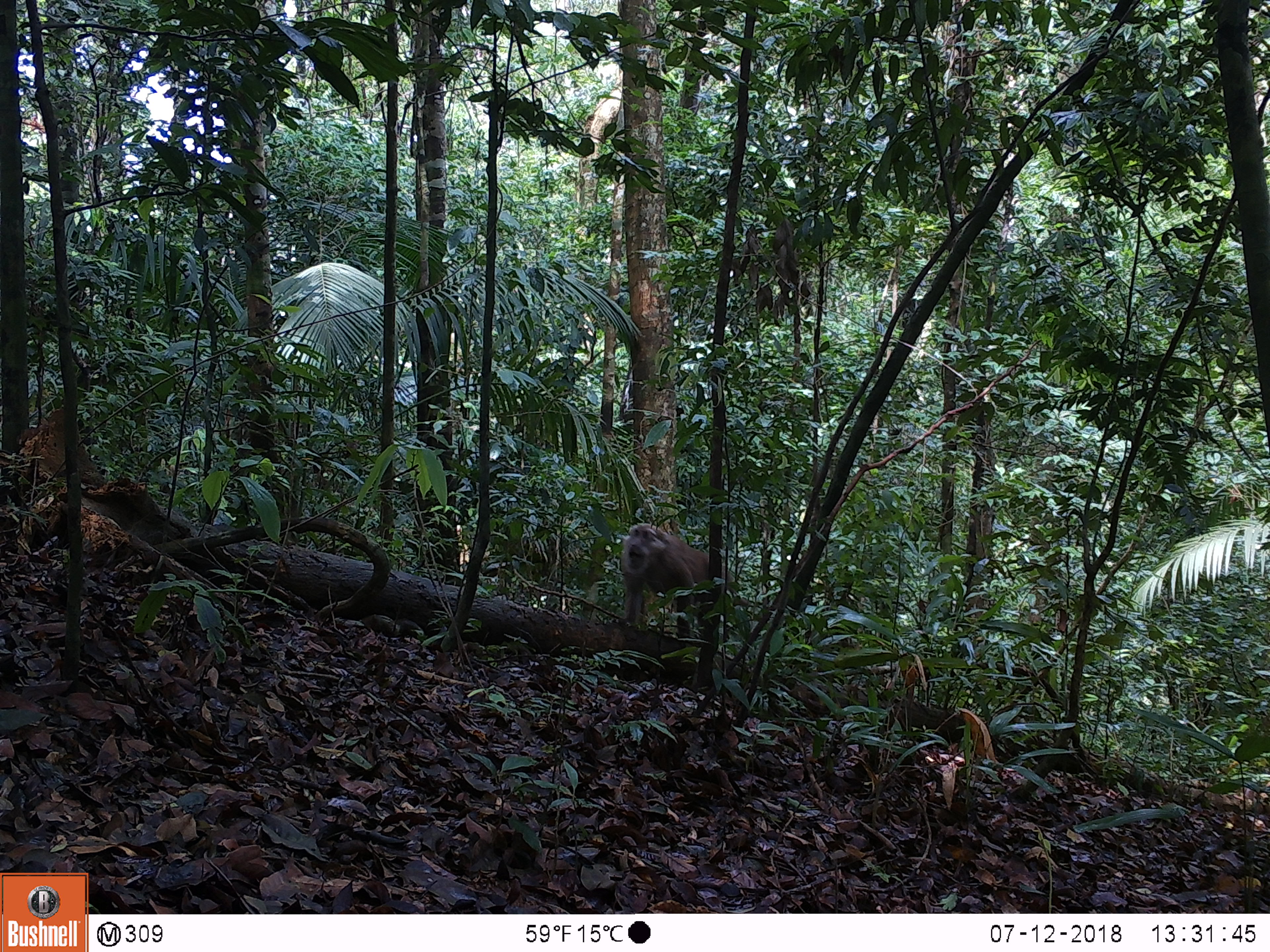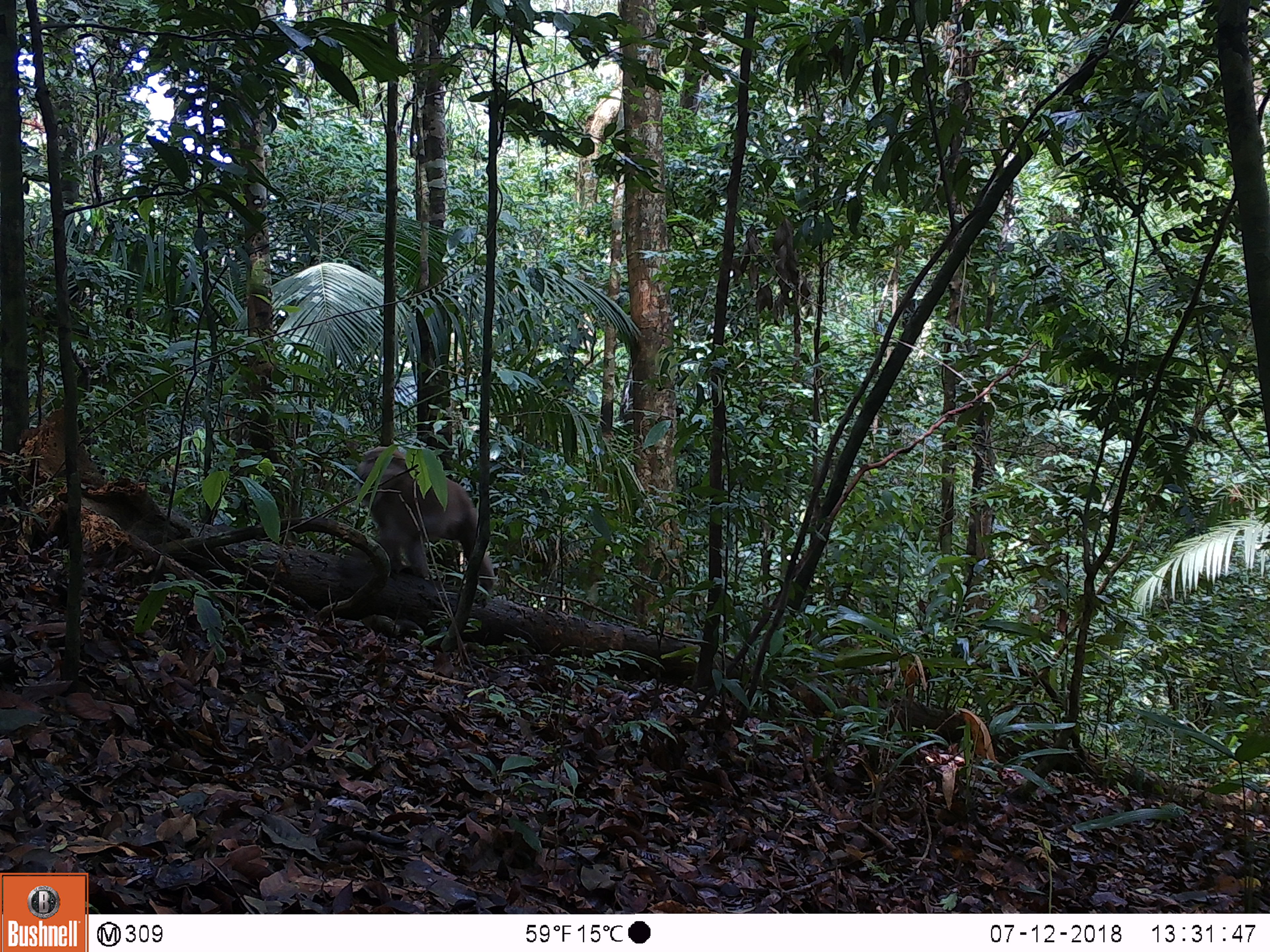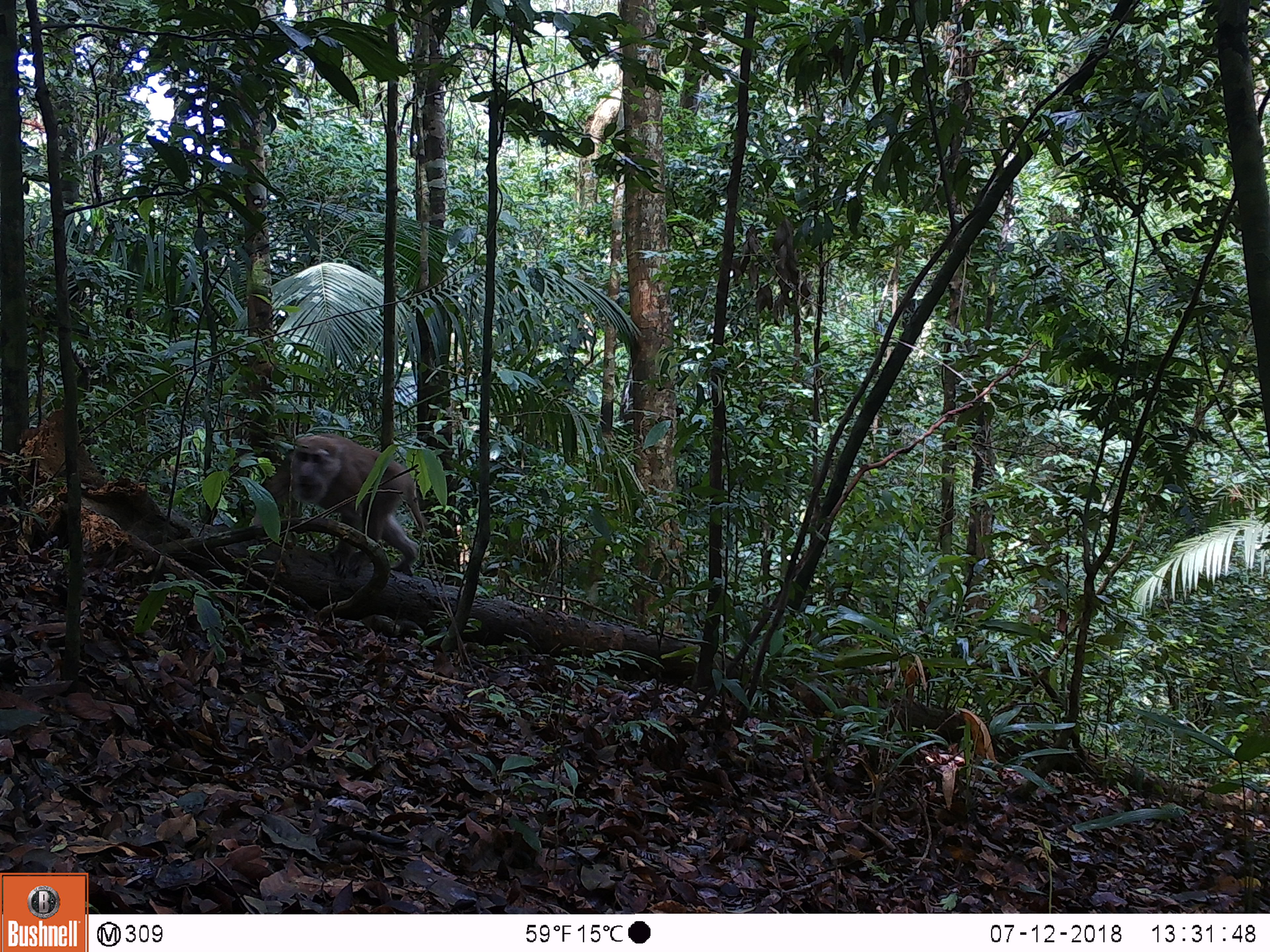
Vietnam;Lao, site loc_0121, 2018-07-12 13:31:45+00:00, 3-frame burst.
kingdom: Animalia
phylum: Chordata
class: Mammalia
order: Primates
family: Cercopithecidae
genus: Macaca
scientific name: Macaca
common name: macaques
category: assam or rhesus macaque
Assam or rhesus macaque (macaques) (Macaca). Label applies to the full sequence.